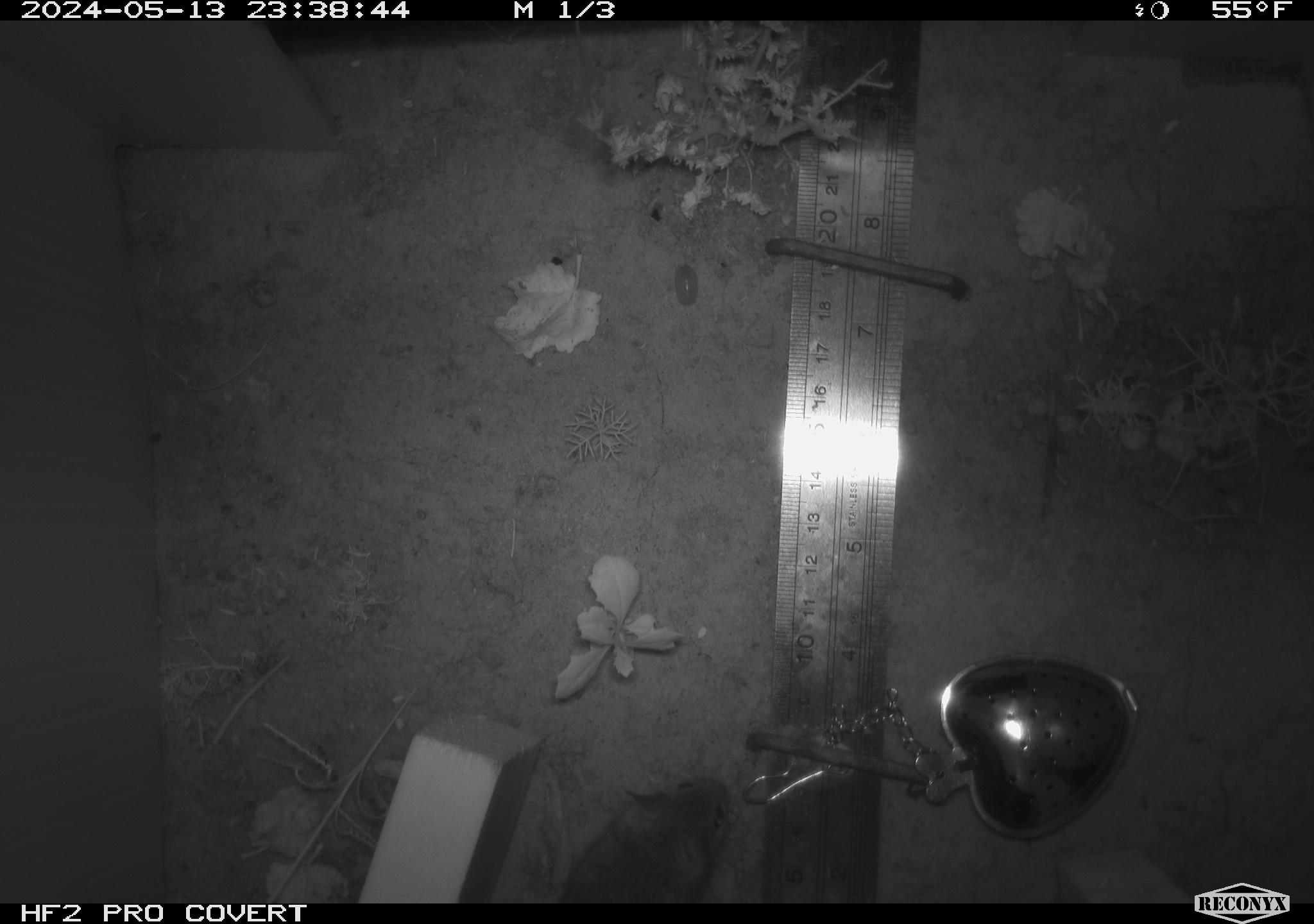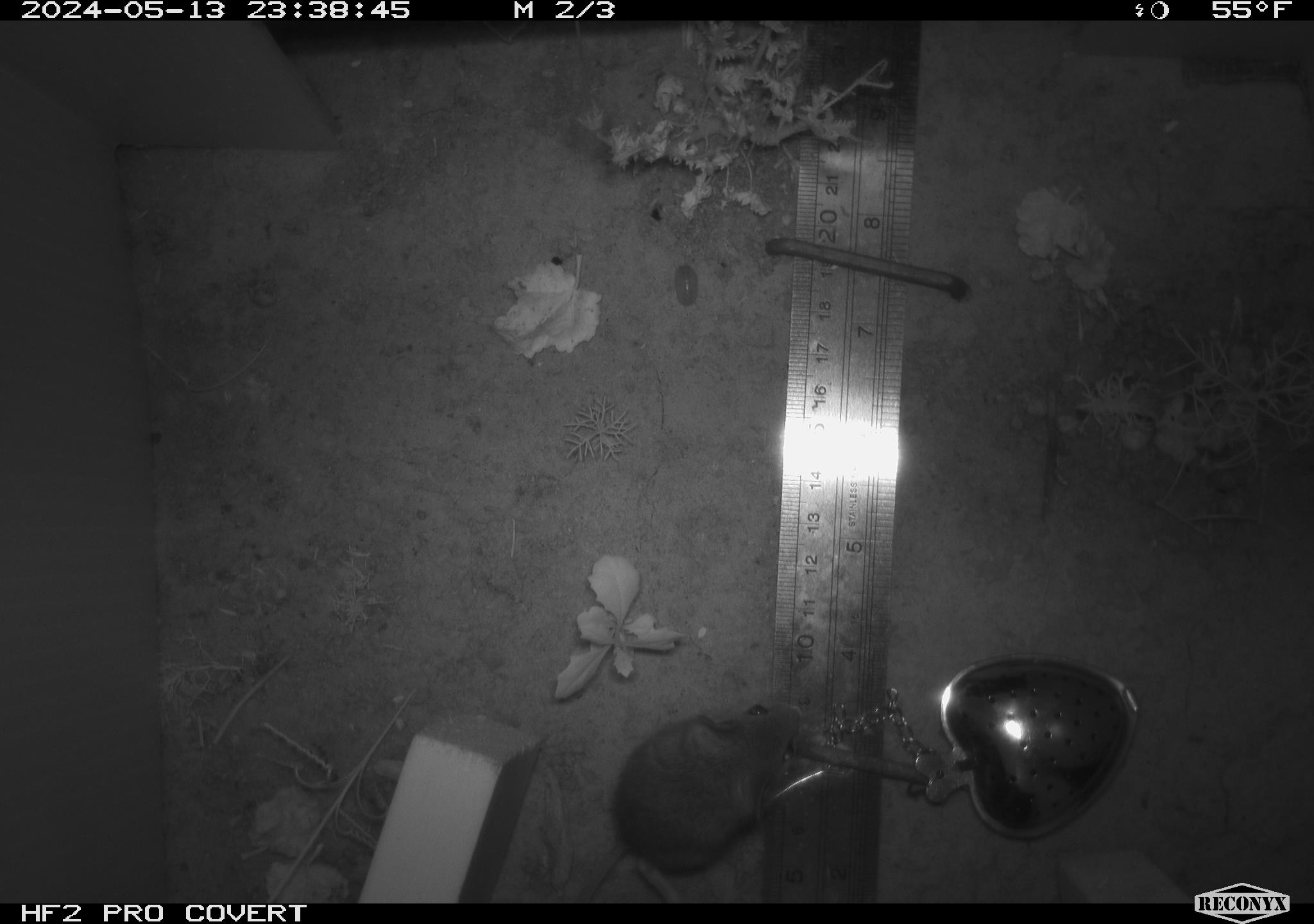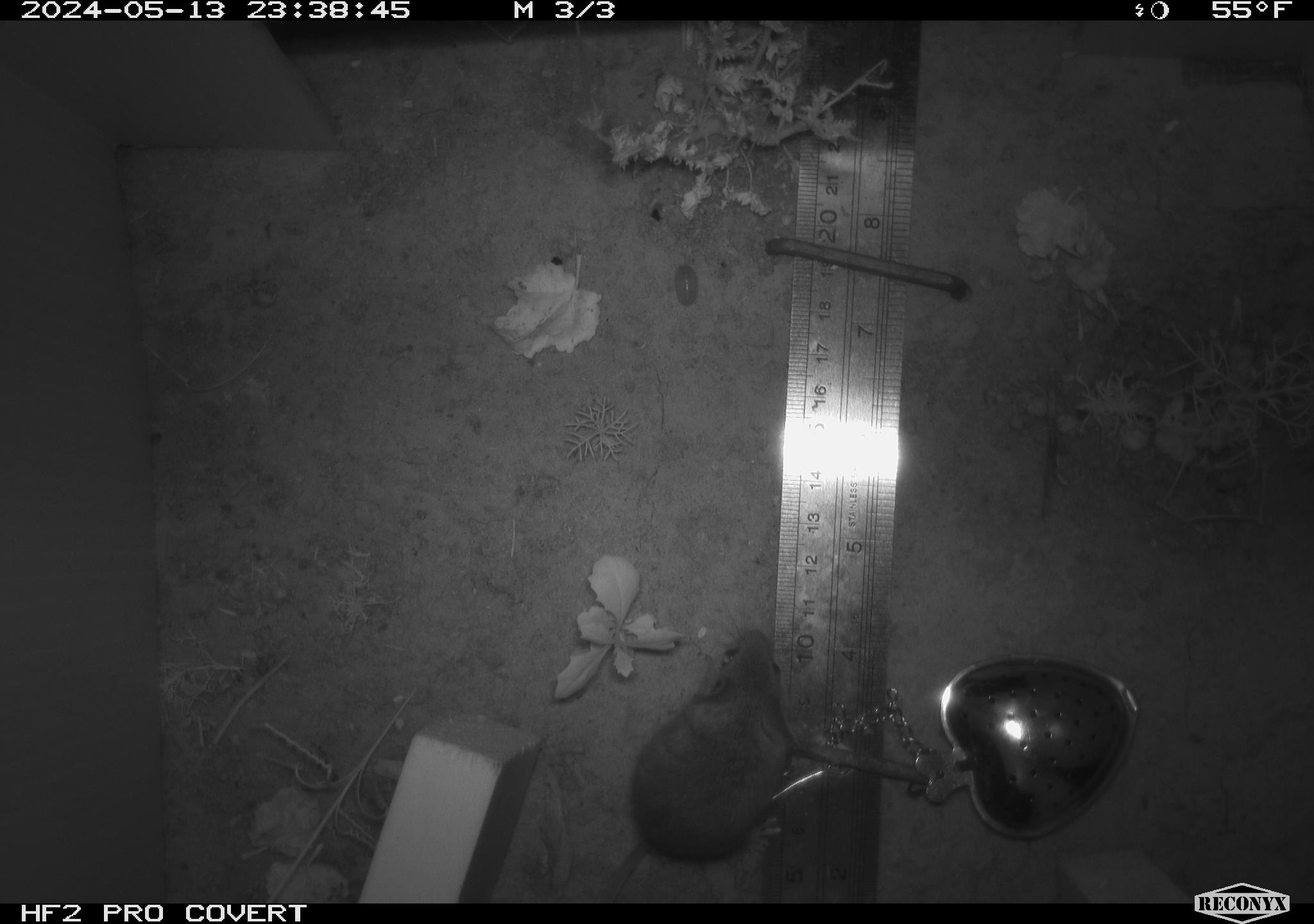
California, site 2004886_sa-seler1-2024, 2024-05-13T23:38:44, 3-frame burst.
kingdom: Animalia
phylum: Chordata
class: Mammalia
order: Rodentia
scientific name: Rodentia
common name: mouse species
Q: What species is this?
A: Mouse species (Rodentia).